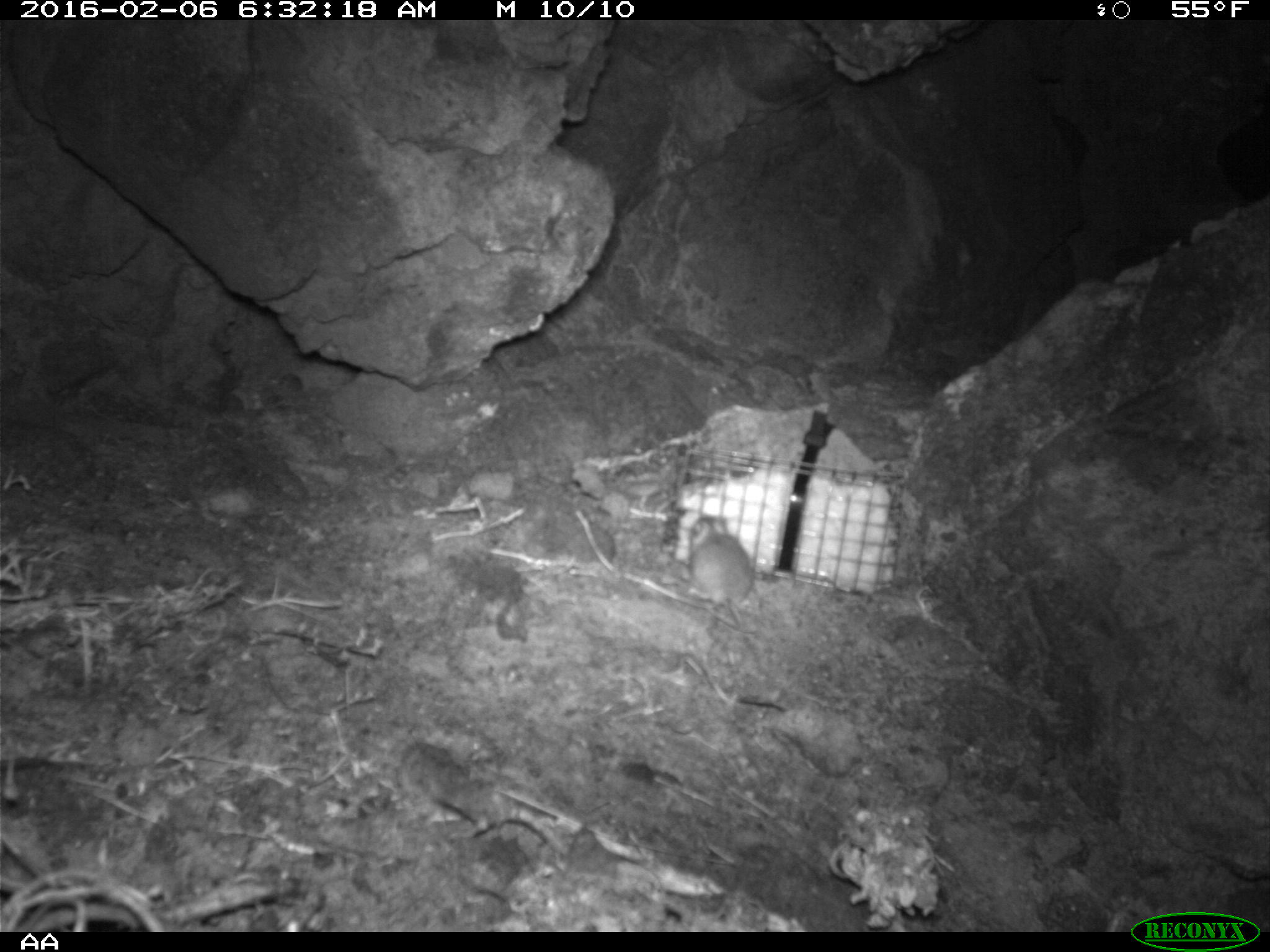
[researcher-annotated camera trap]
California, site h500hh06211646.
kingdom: Animalia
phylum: Chordata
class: Mammalia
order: Rodentia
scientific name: Rodentia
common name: rodent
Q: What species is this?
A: Rodent (Rodentia).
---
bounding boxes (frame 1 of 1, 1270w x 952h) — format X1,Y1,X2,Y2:
rodent: 686,513,769,672